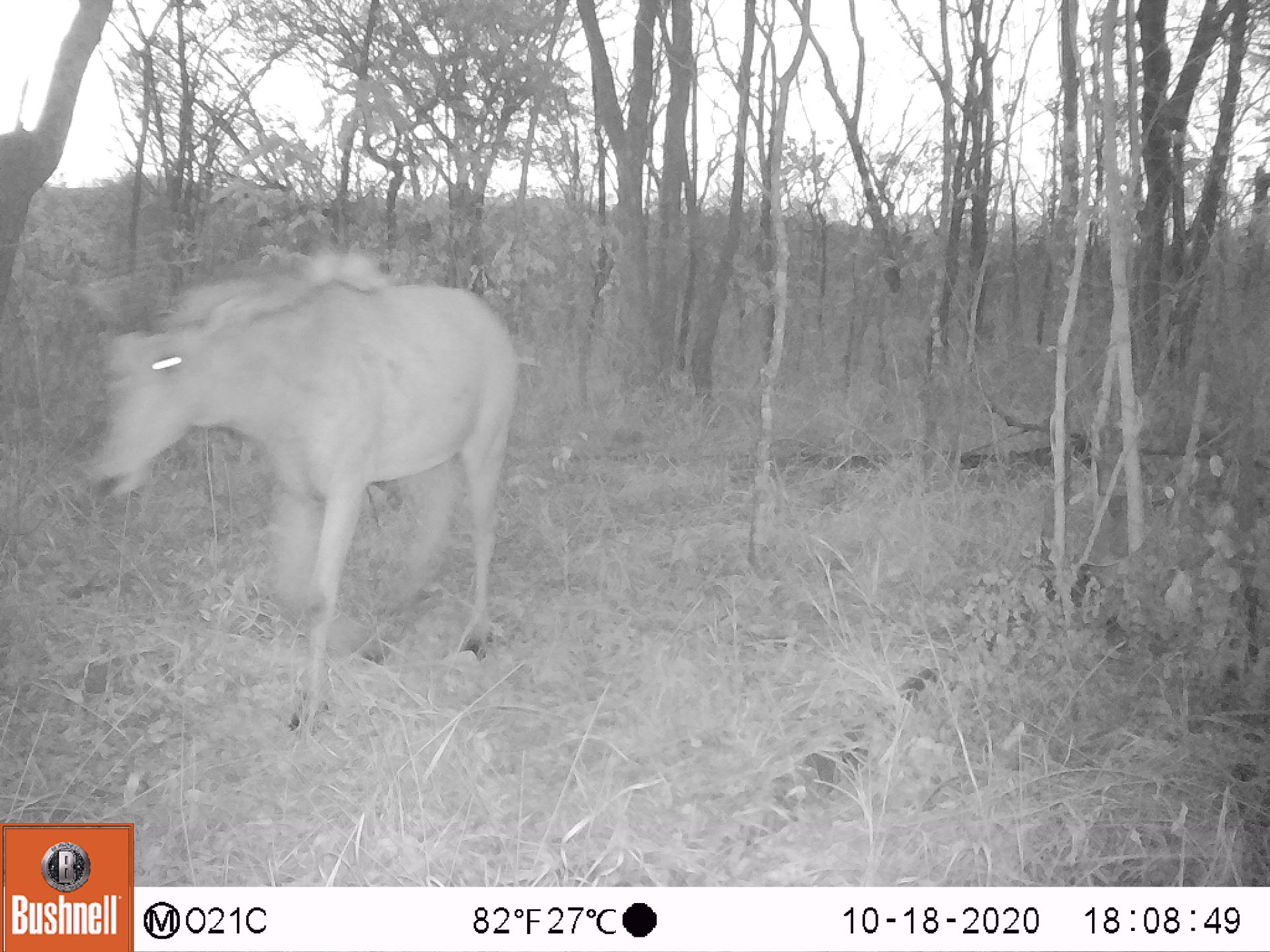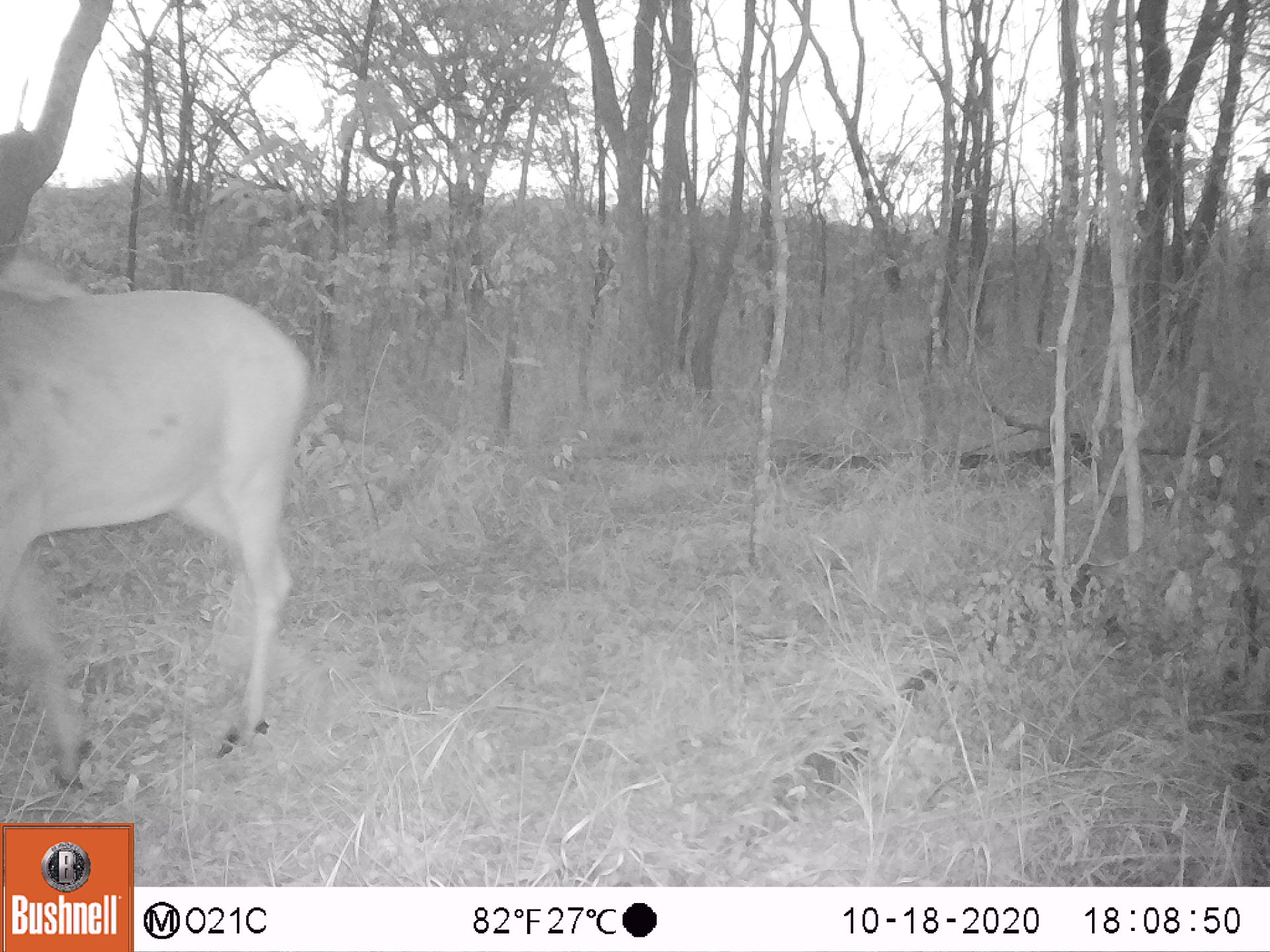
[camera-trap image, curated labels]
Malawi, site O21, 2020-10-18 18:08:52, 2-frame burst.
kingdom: Animalia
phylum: Chordata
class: Mammalia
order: Artiodactyla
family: Bovidae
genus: Hippotragus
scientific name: Hippotragus niger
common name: sable antelope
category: sable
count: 1